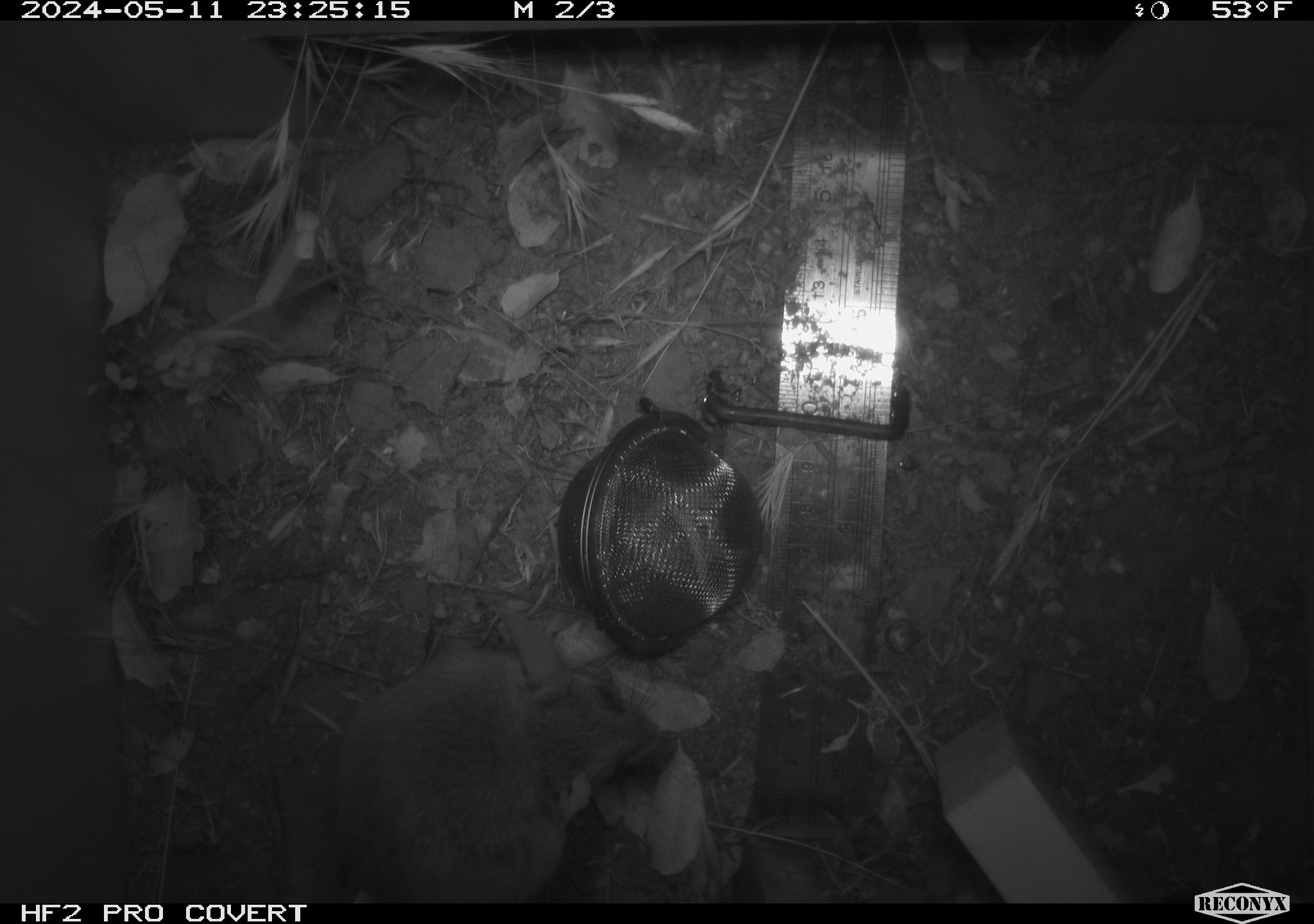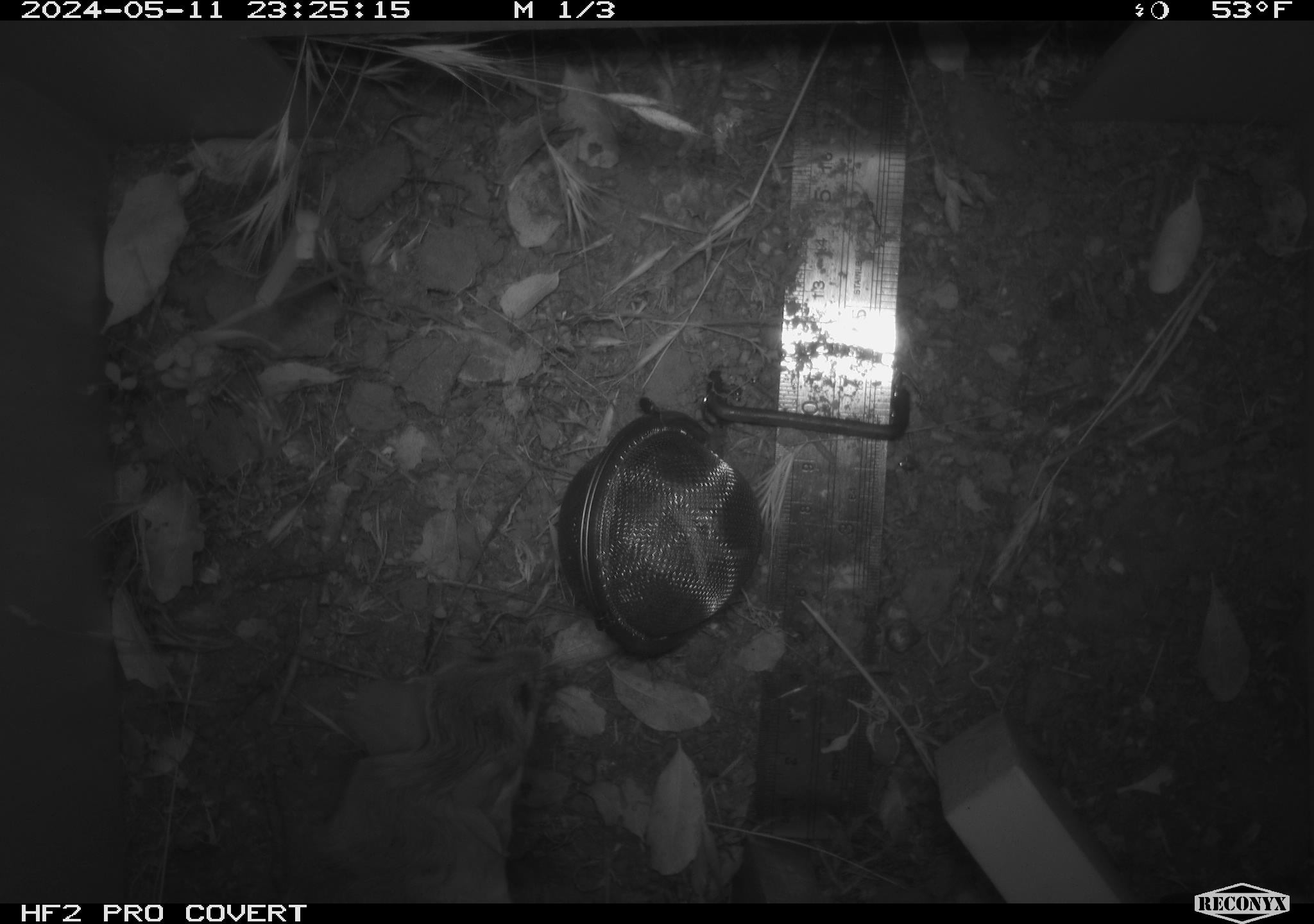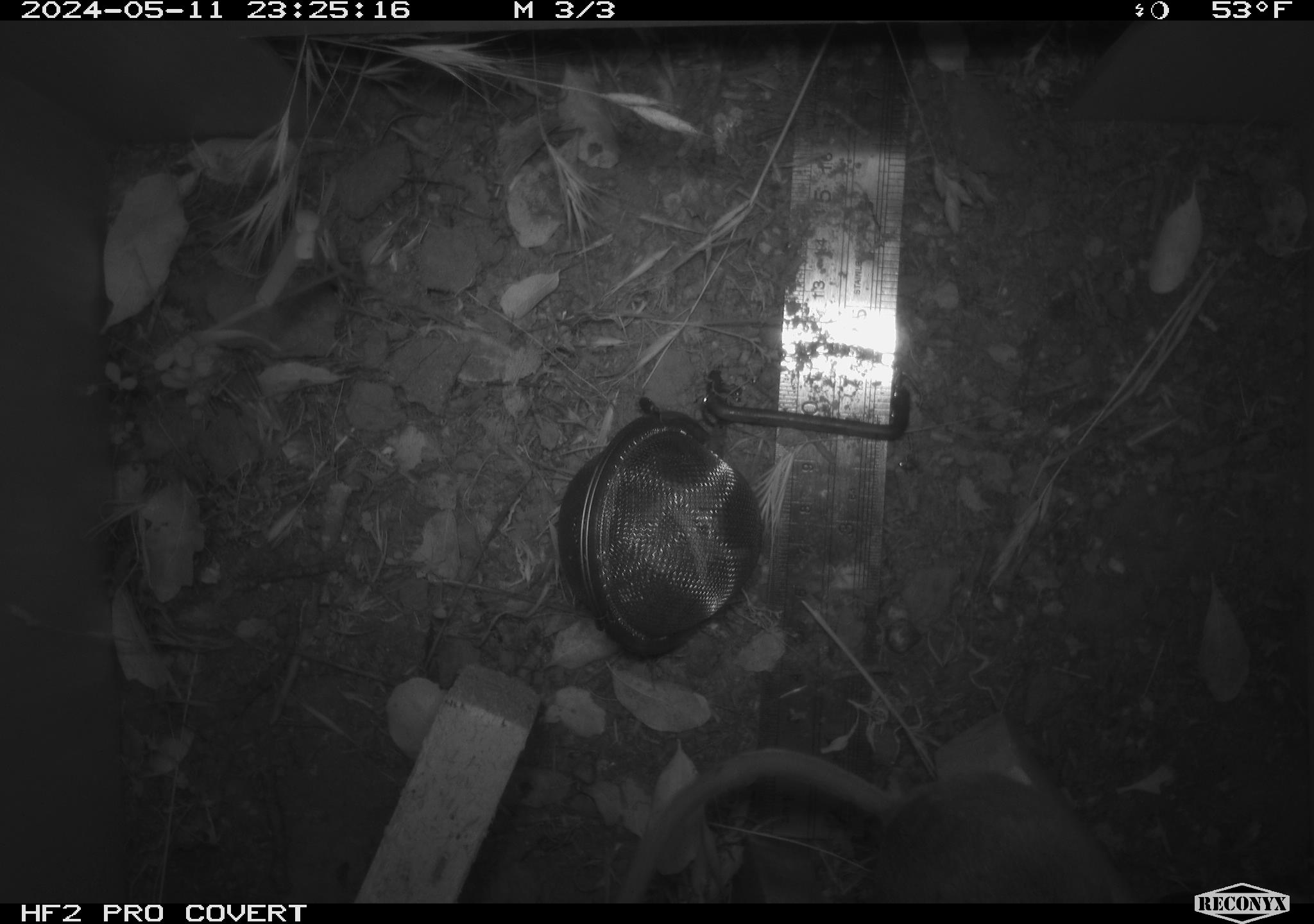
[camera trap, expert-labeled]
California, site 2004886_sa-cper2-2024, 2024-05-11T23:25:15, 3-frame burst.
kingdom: Animalia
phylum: Chordata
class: Mammalia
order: Rodentia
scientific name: Rodentia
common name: rodent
Rodent (Rodentia).